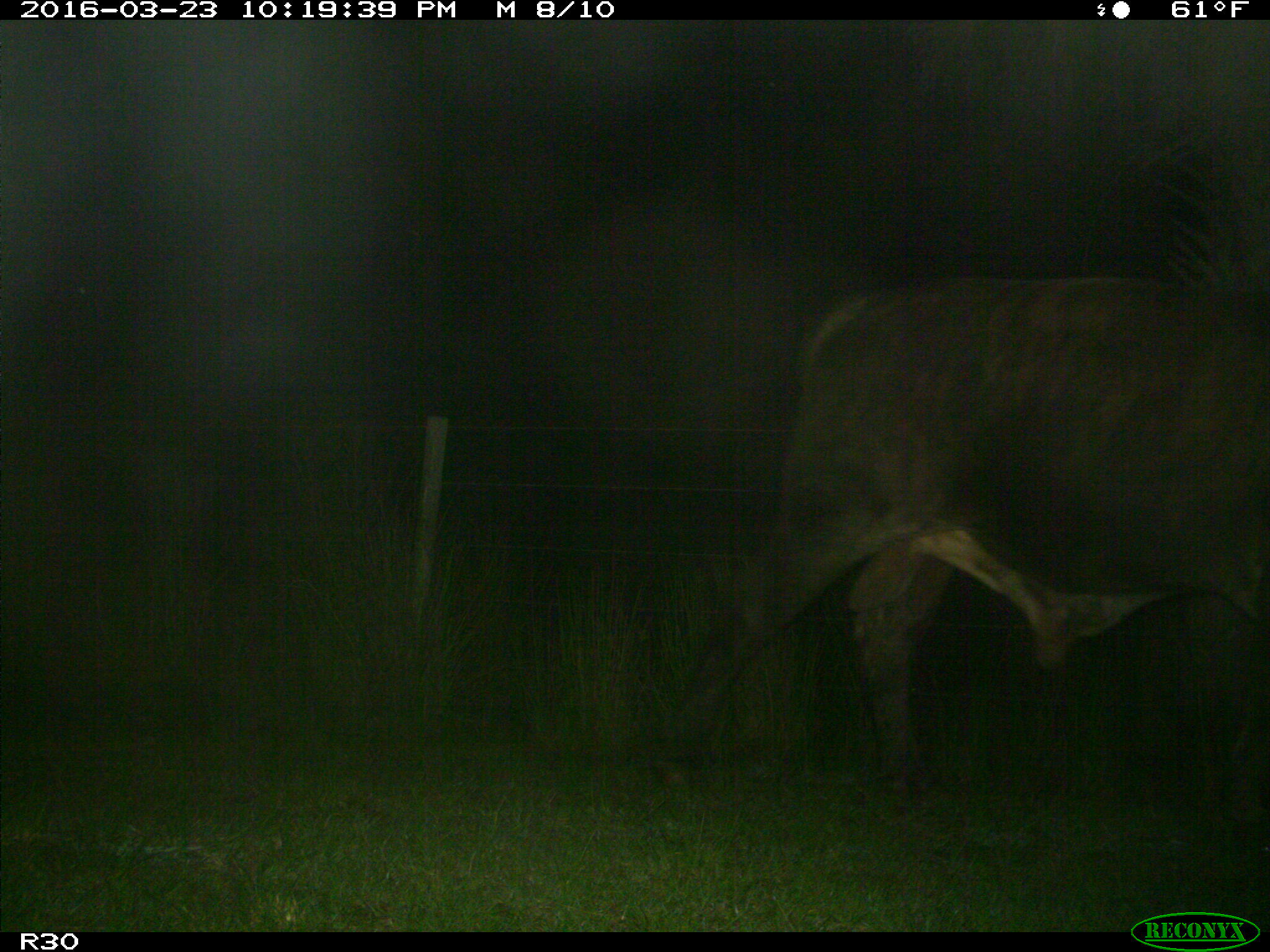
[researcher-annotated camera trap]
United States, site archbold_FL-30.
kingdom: Animalia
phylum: Chordata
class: Mammalia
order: Artiodactyla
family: Bovidae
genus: Bos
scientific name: Bos taurus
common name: domestic cow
Bos taurus (domestic cow).